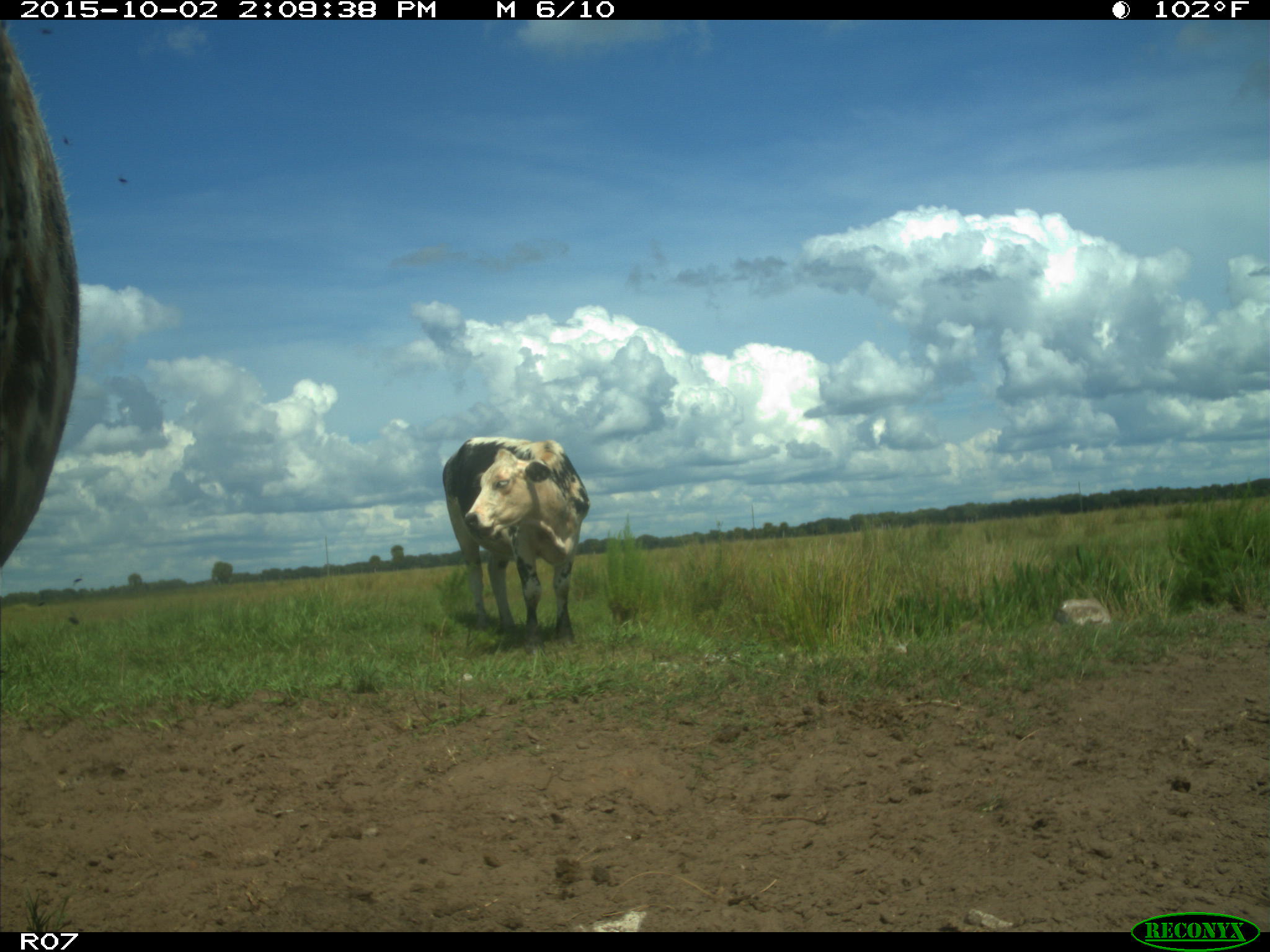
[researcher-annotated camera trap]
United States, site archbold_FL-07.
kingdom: Animalia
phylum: Chordata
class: Mammalia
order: Artiodactyla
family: Bovidae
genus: Bos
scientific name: Bos taurus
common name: domestic cow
Bos taurus (domestic cow).